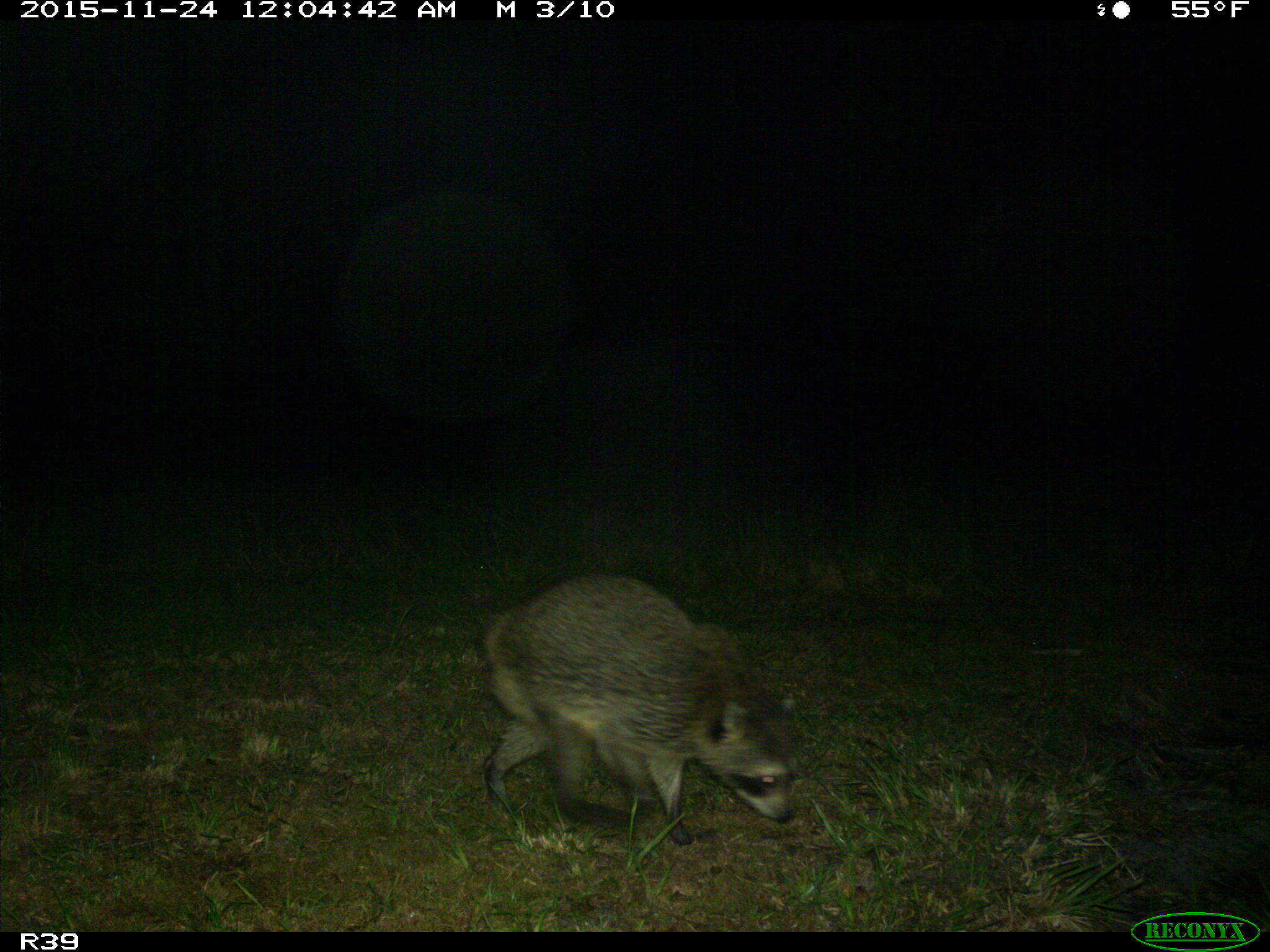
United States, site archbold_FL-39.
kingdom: Animalia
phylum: Chordata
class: Mammalia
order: Carnivora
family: Procyonidae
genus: Procyon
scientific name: Procyon lotor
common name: common raccoon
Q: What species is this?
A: Procyon lotor (common raccoon).